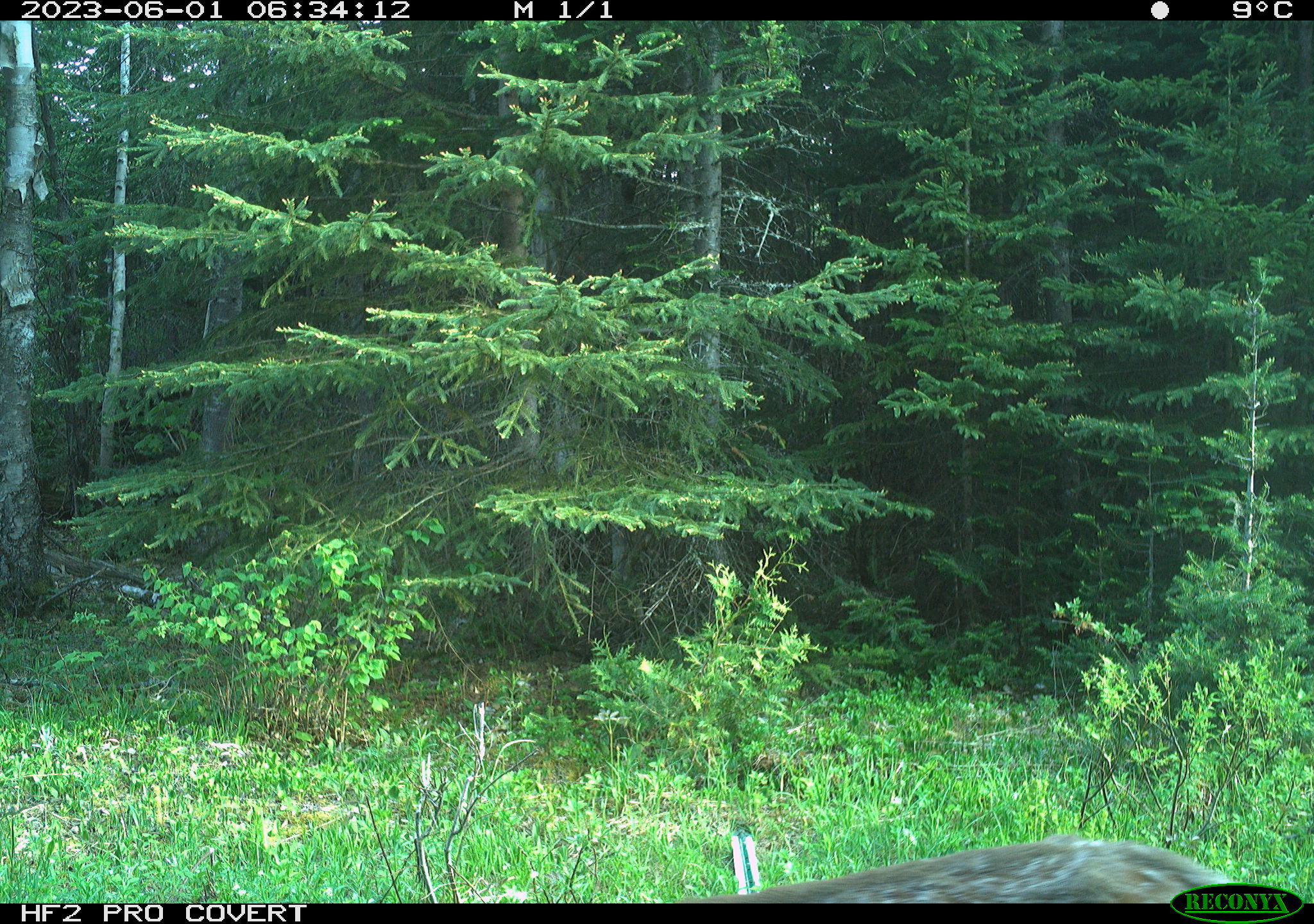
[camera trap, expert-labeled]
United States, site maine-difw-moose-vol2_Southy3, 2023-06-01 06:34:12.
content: unidentified animal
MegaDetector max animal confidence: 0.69